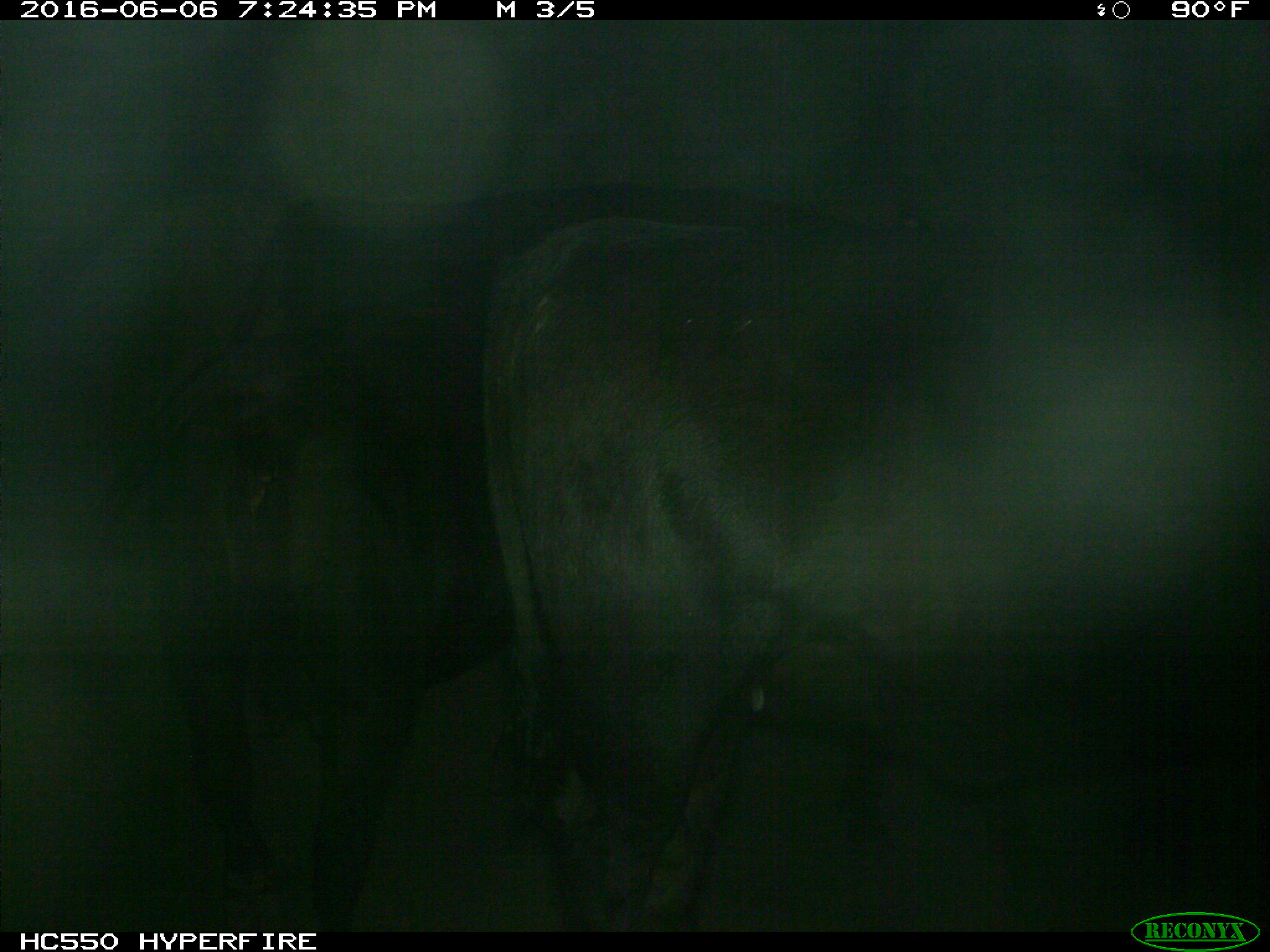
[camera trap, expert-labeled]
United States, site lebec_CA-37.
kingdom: Animalia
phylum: Chordata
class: Mammalia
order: Artiodactyla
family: Bovidae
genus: Bos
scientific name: Bos taurus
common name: domestic cow